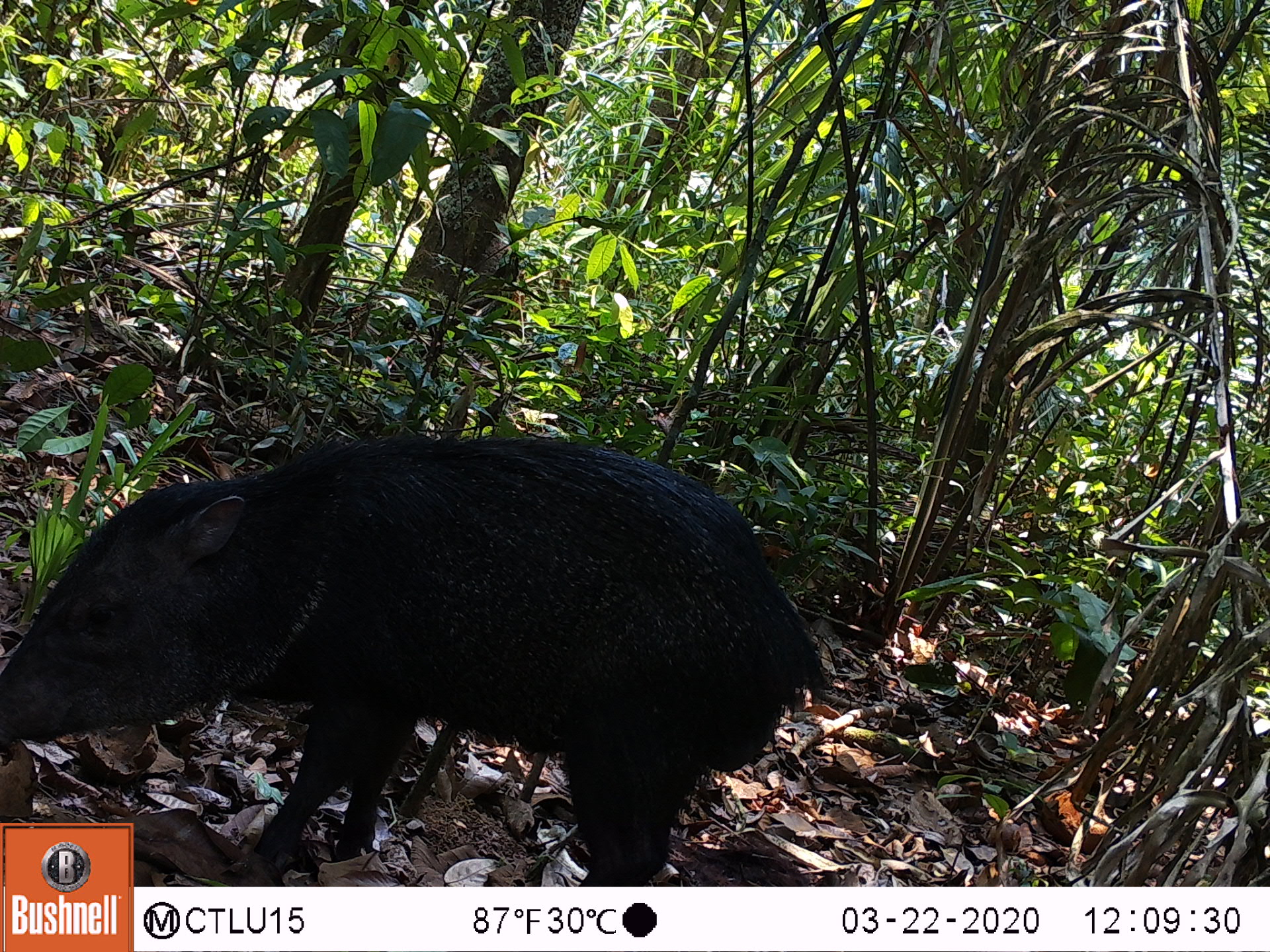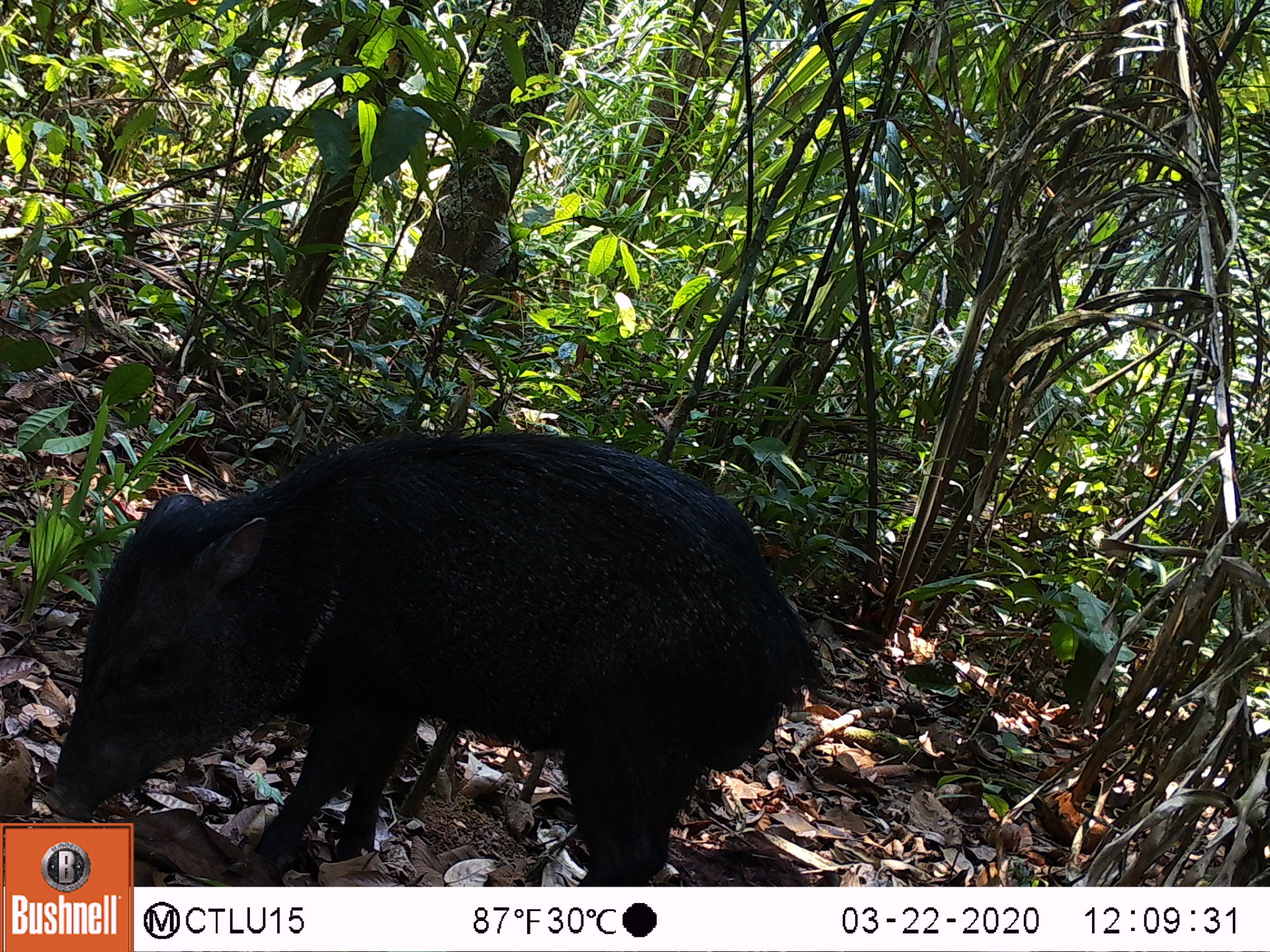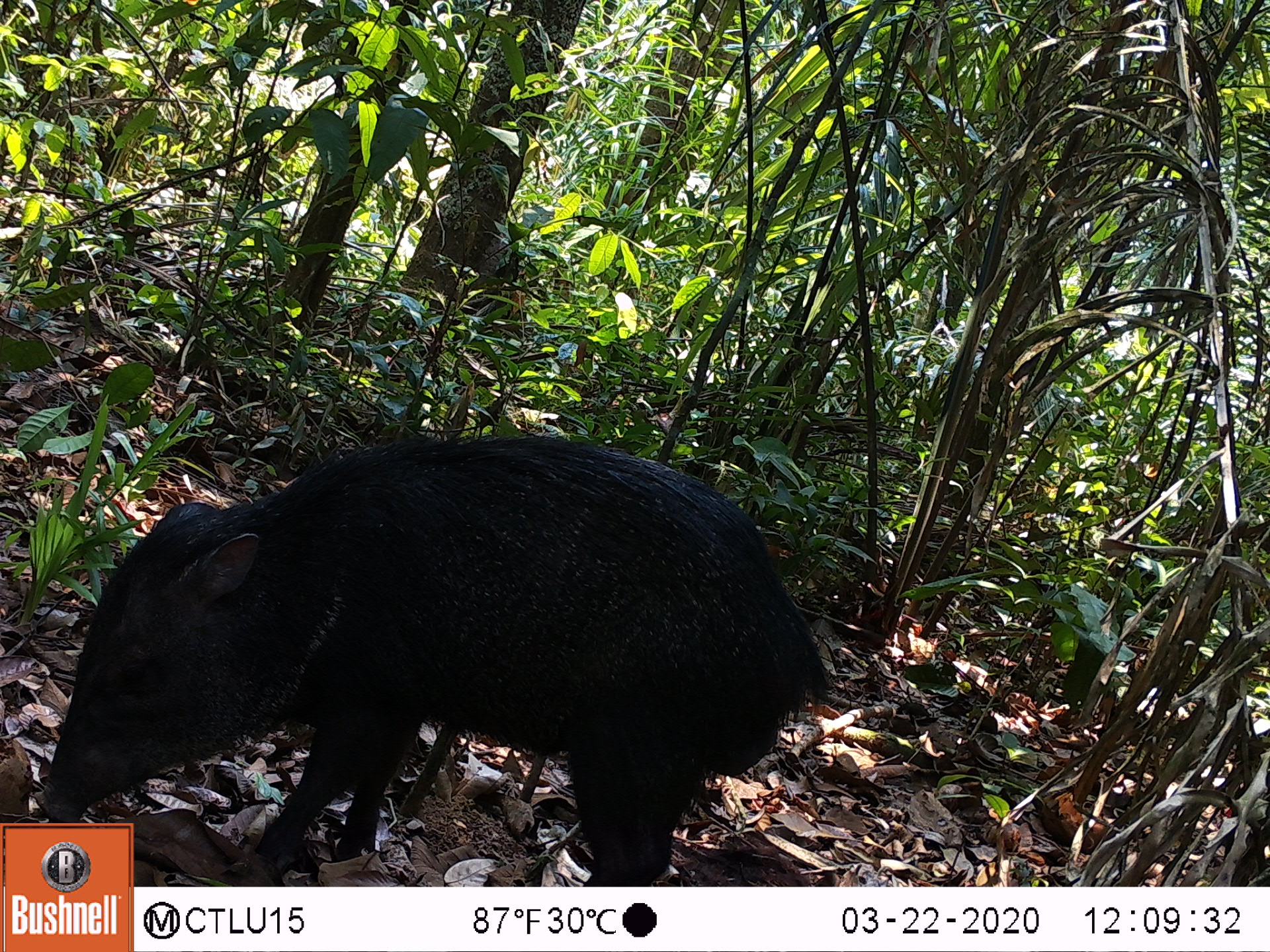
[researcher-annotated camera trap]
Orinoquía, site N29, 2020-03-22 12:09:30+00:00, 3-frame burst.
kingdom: Animalia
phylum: Chordata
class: Mammalia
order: Artiodactyla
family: Tayassuidae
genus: Pecari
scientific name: Pecari tajacu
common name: collared peccary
Collared peccary (Pecari tajacu).